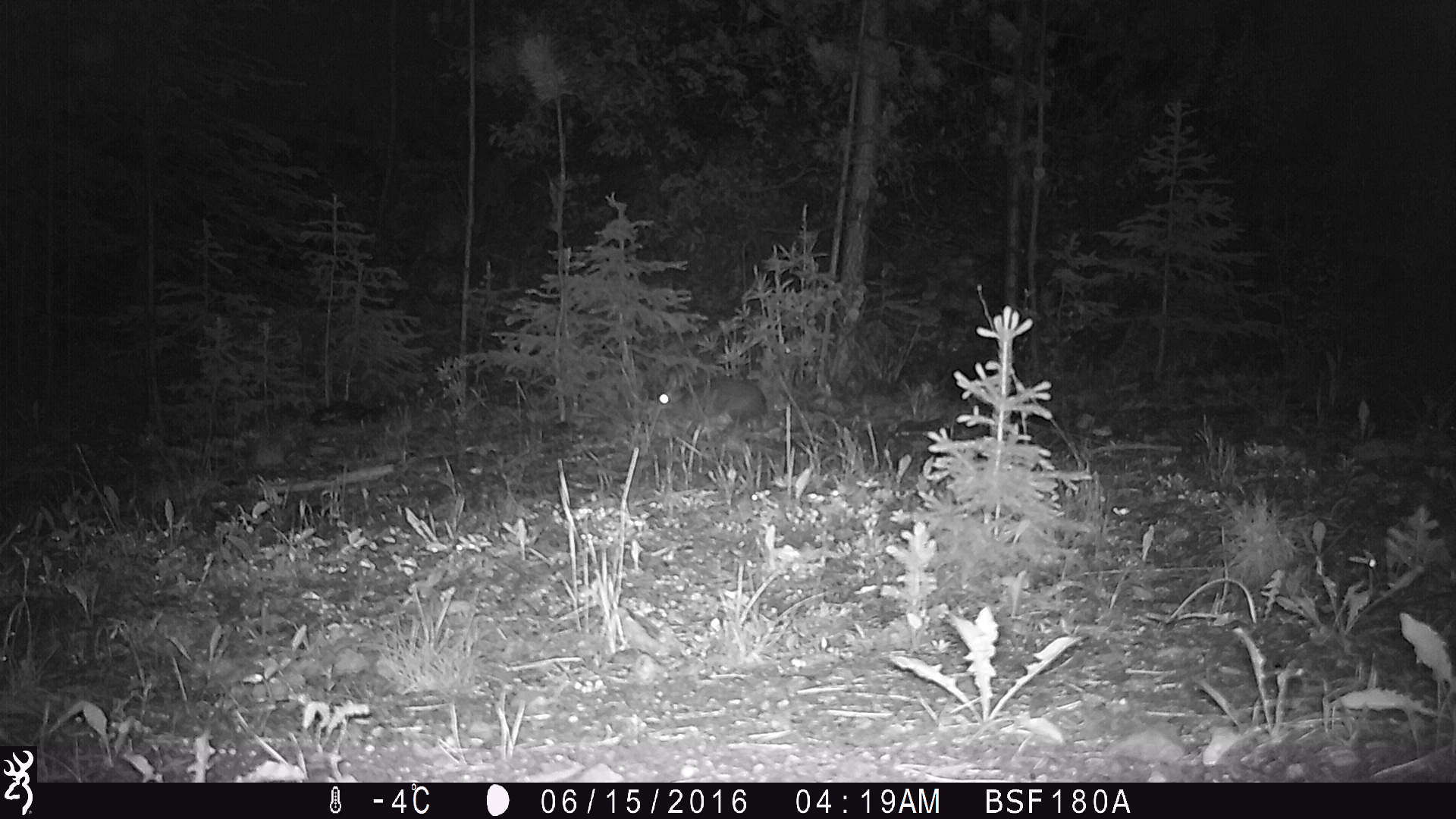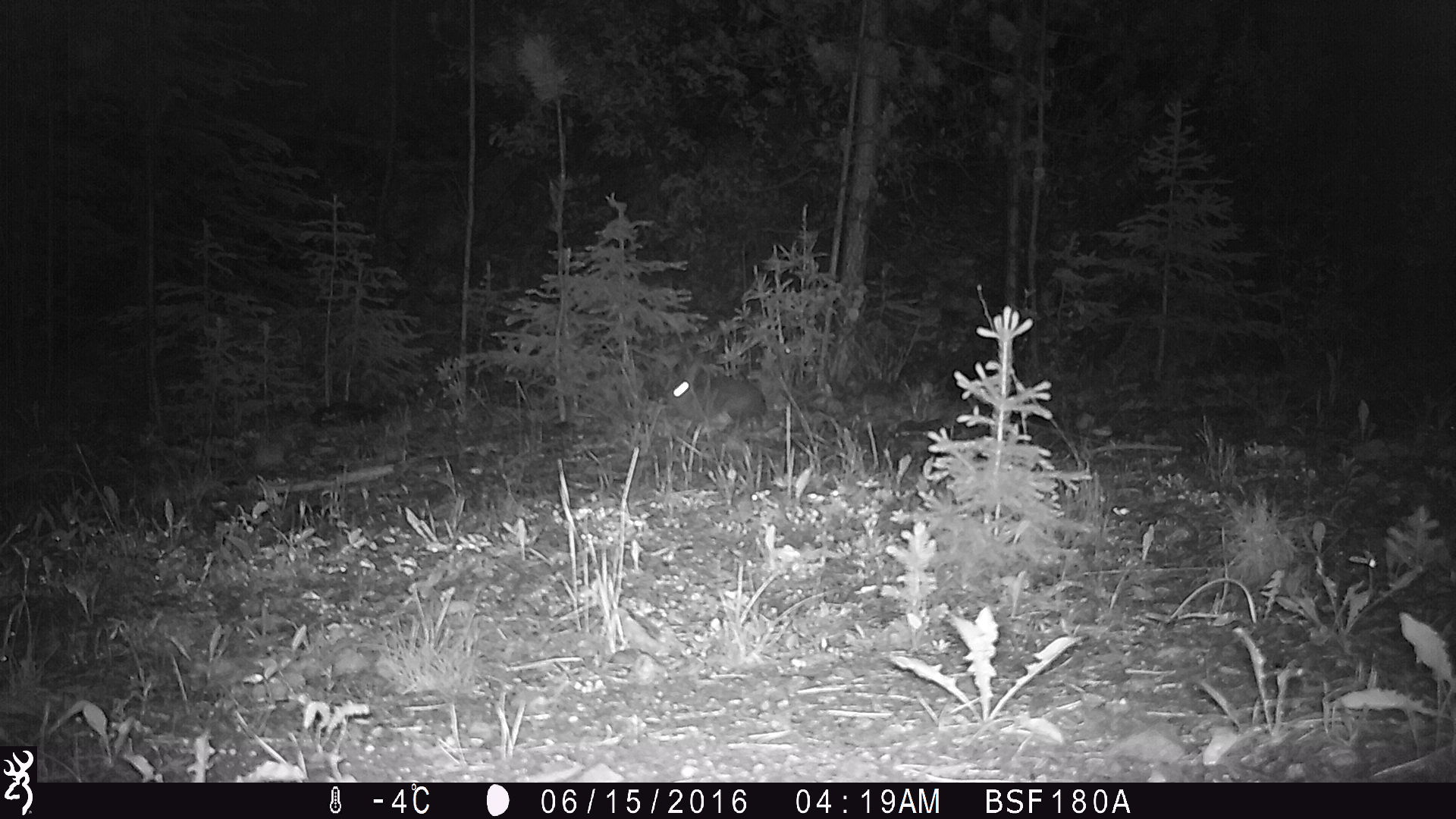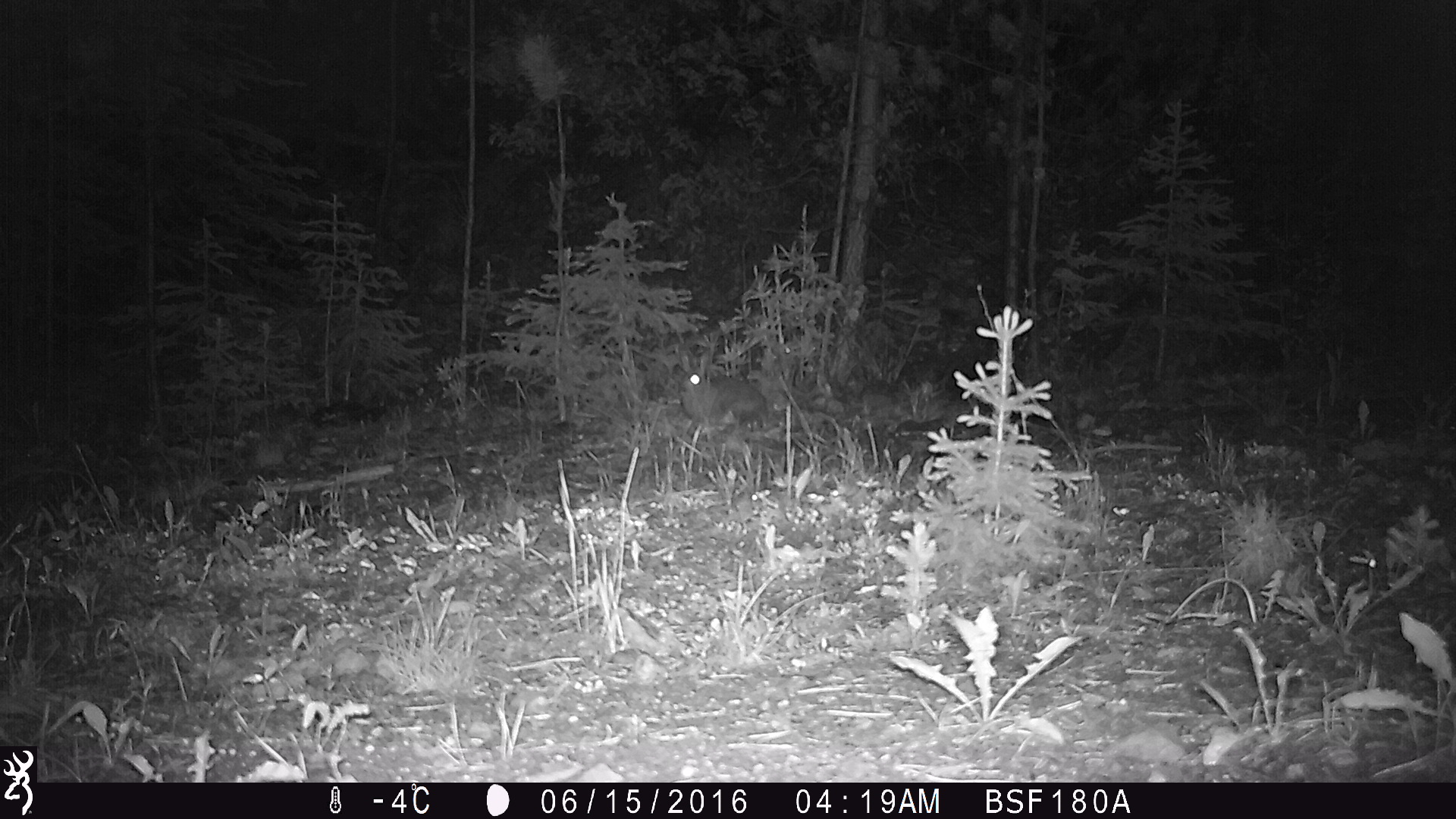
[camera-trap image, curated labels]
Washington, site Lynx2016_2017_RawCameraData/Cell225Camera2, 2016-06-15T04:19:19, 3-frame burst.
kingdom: Animalia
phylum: Chordata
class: Mammalia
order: Lagomorpha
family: Leporidae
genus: Lepus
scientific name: Lepus americanus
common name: snowshoe hare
Lepus americanus (snowshoe hare). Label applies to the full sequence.